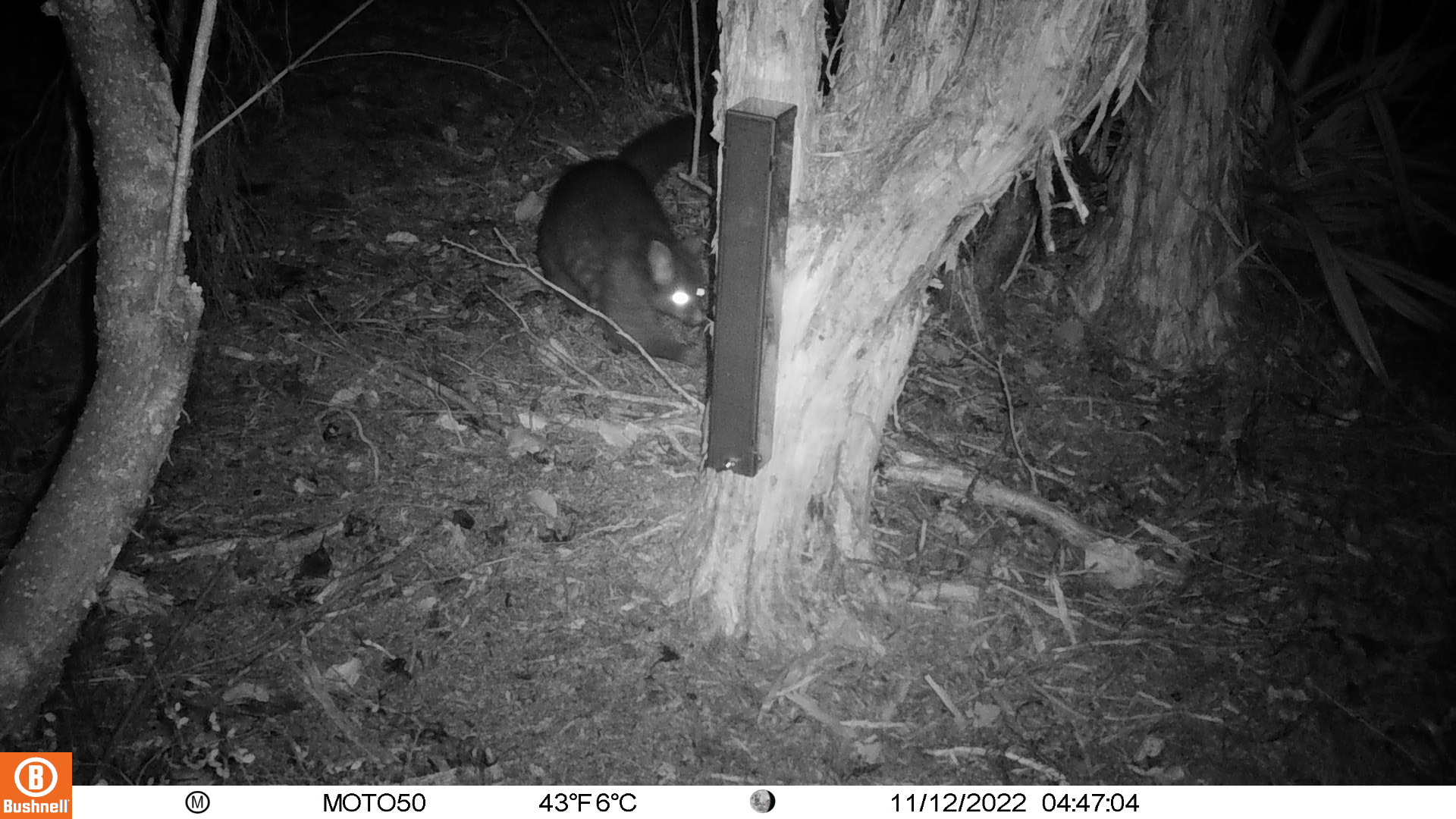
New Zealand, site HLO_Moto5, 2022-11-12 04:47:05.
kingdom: Animalia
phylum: Chordata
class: Mammalia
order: Diprotodontia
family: Phalangeridae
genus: Trichosurus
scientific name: Trichosurus vulpecula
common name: common brushtail possum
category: possum